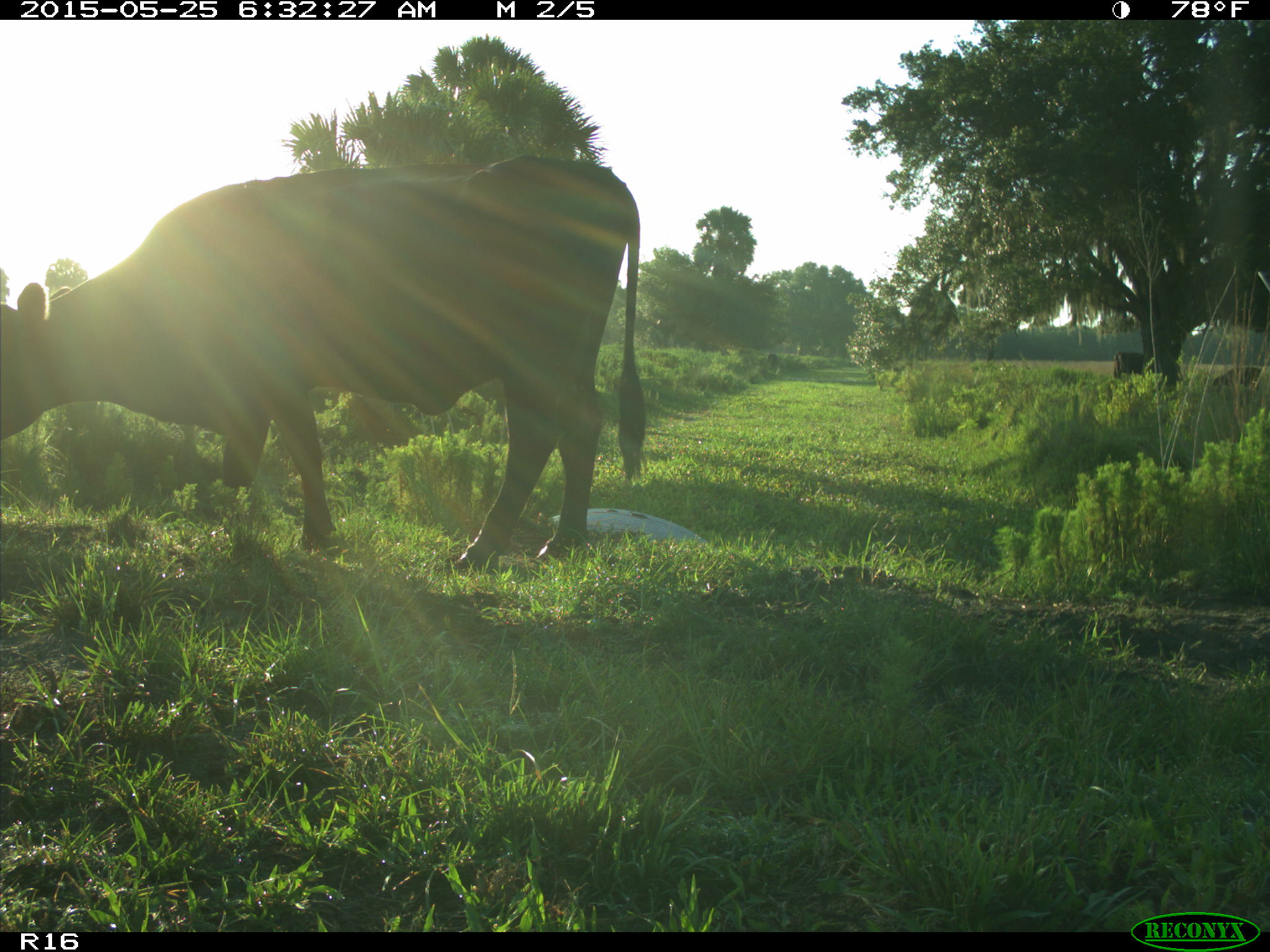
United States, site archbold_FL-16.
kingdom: Animalia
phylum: Chordata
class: Mammalia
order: Artiodactyla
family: Bovidae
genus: Bos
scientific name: Bos taurus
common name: domestic cow